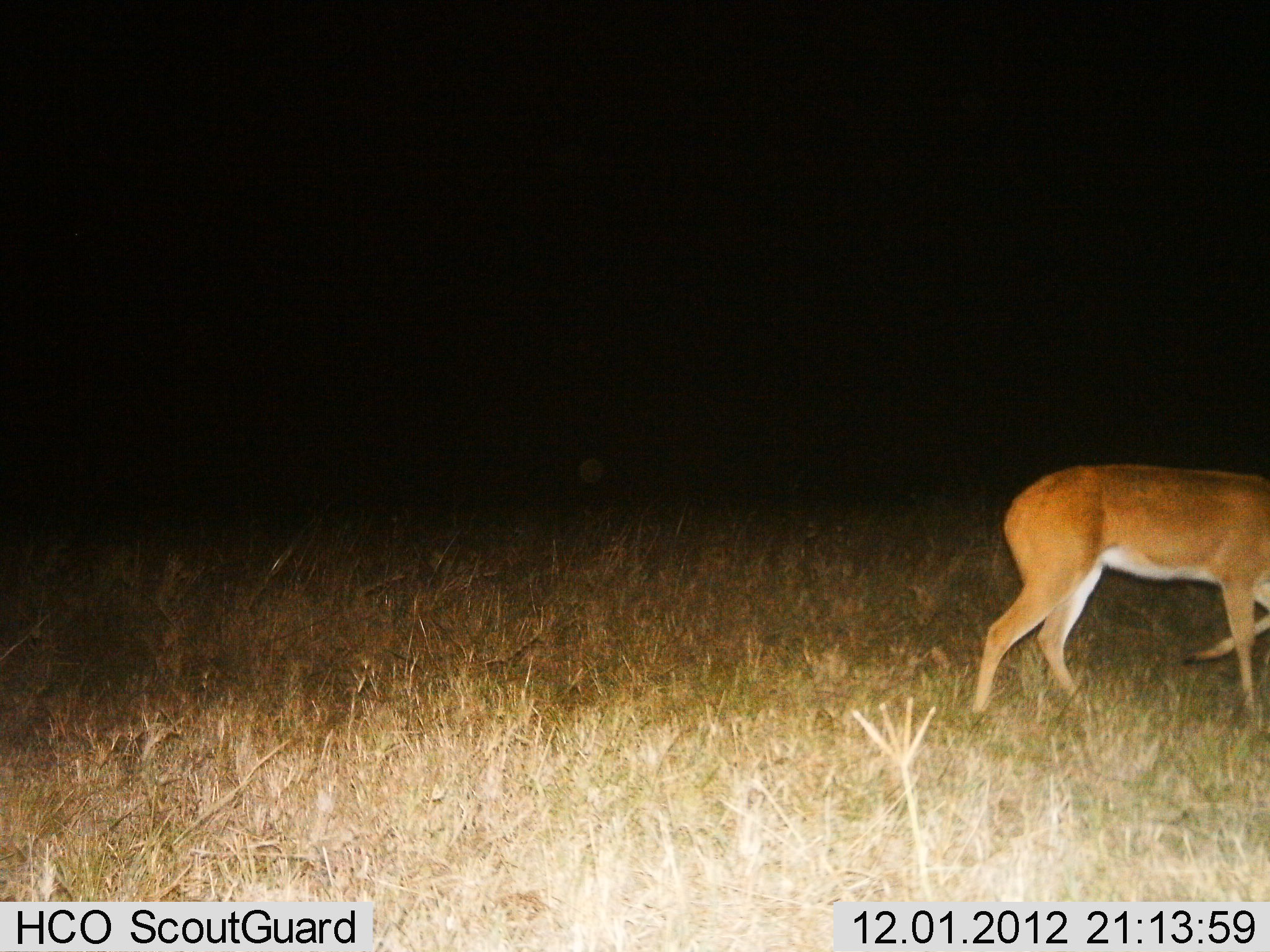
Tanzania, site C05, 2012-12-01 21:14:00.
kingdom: Animalia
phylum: Chordata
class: Mammalia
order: Artiodactyla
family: Bovidae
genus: Redunca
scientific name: Redunca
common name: reedbuck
Reedbuck (Redunca), count 1. Behavior (volunteer vote fractions): standing 19%, resting 0%, moving 81%, interacting 0%. Young present (vote fraction): 0%. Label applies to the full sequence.